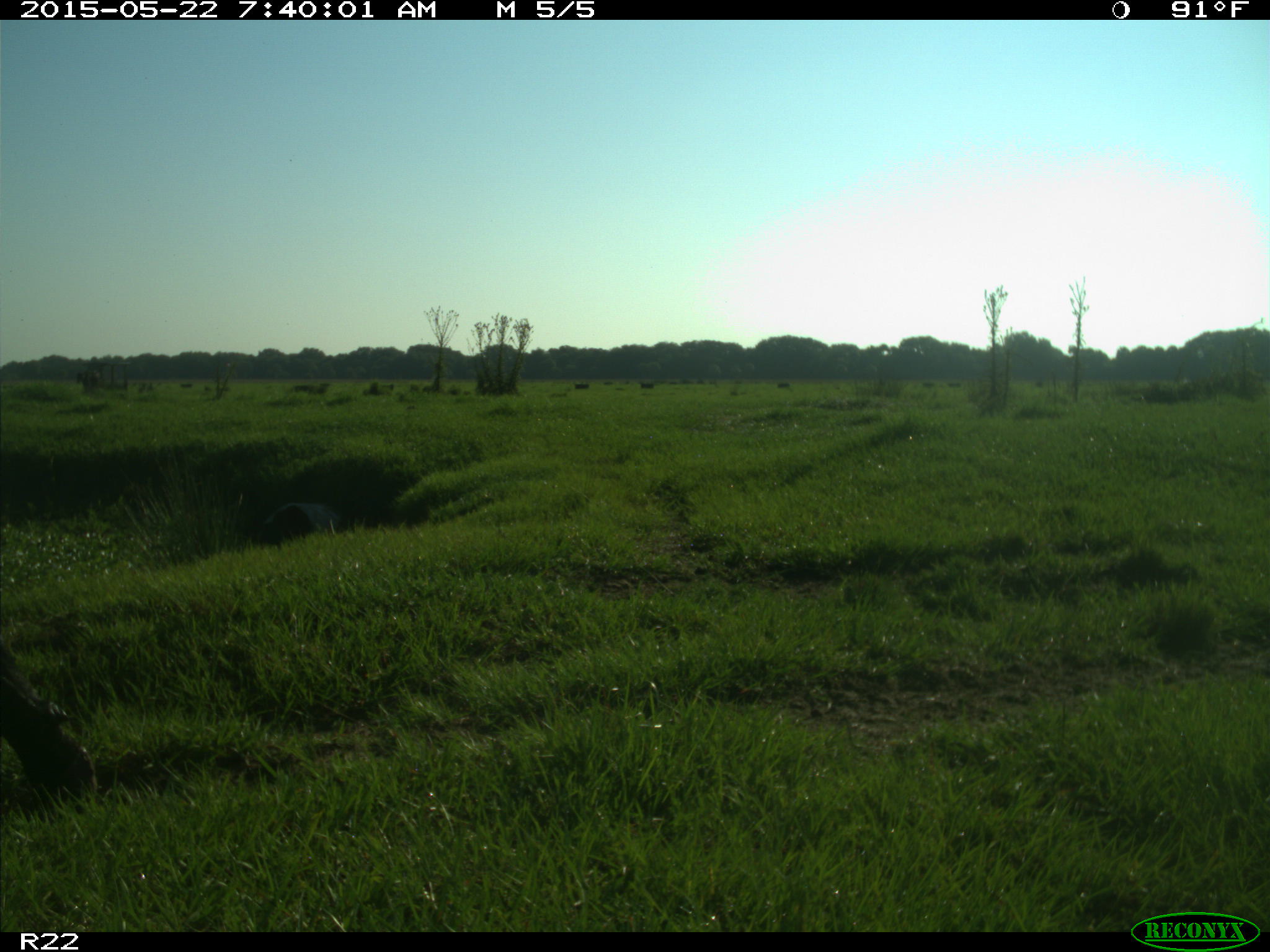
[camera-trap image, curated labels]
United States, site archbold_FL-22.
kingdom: Animalia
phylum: Chordata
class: Mammalia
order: Artiodactyla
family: Bovidae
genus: Bos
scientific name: Bos taurus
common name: domestic cow